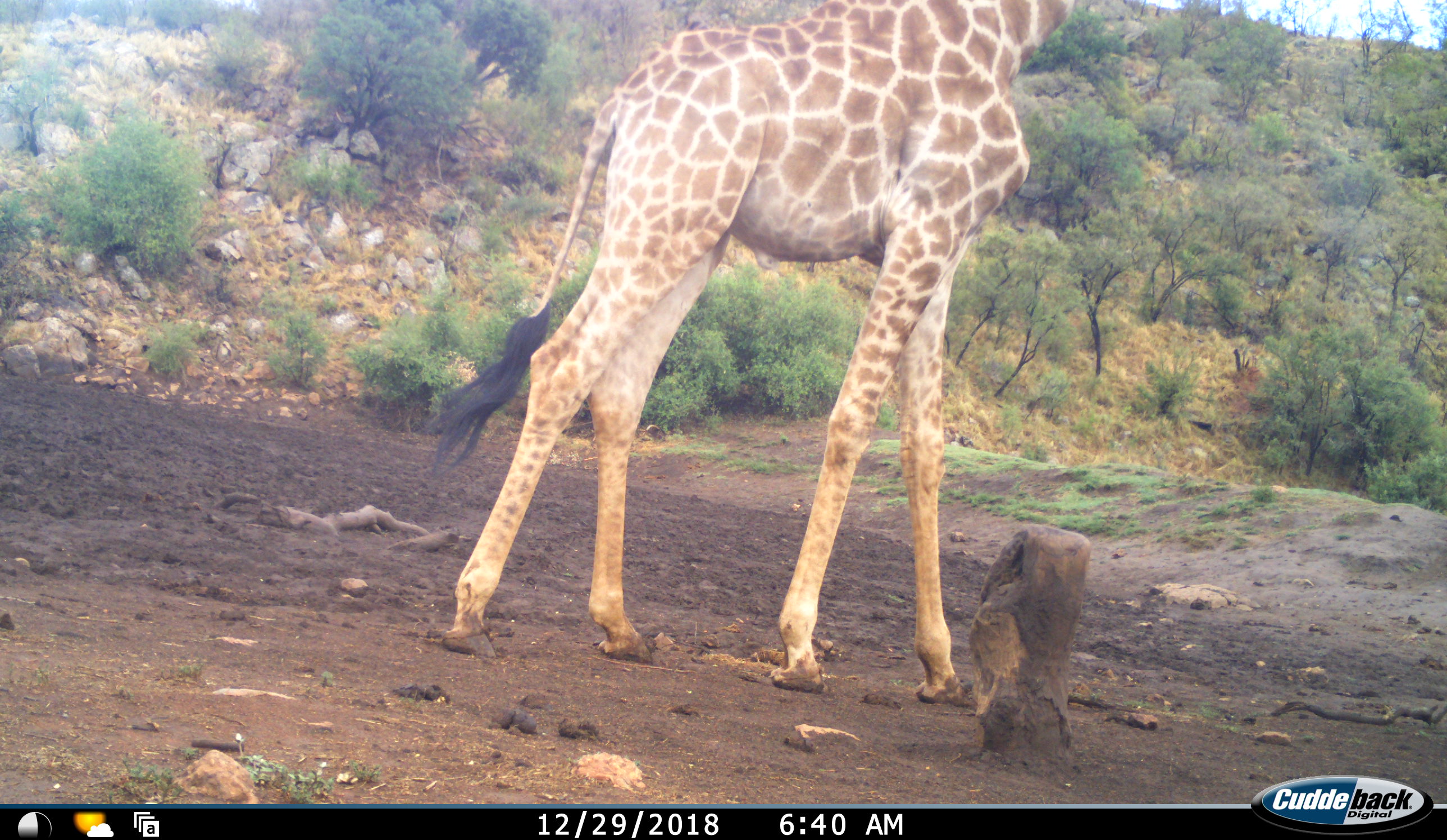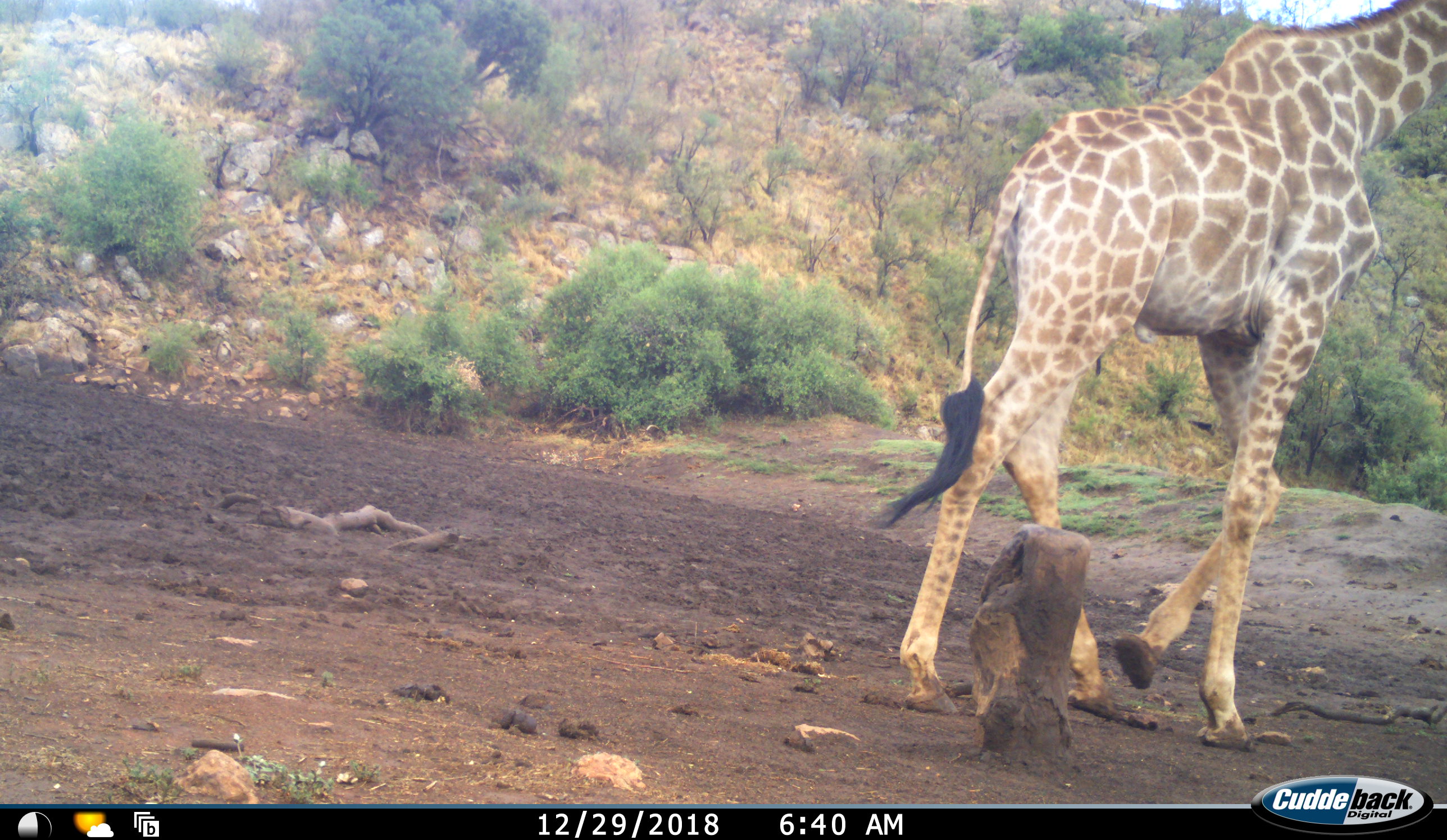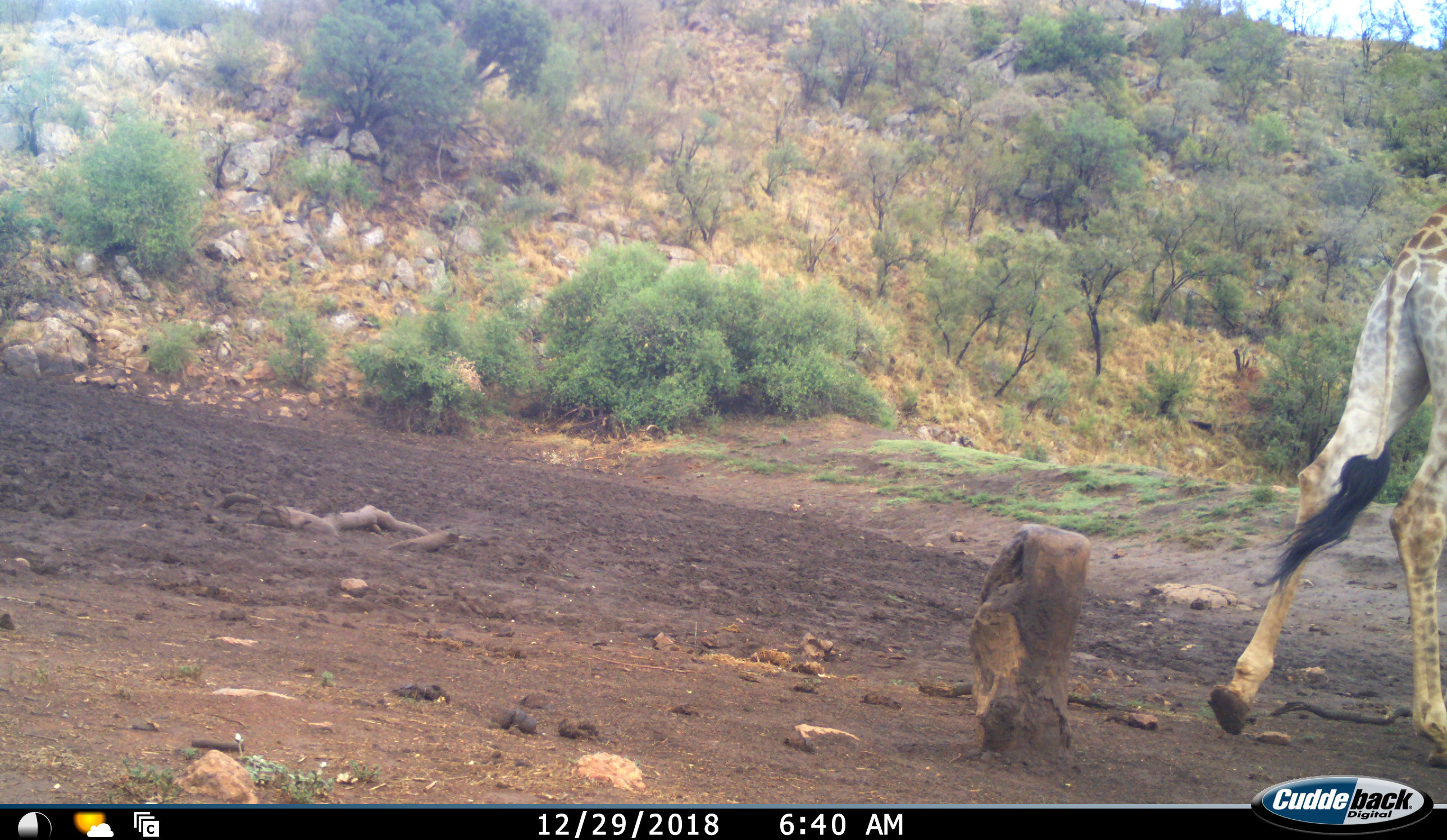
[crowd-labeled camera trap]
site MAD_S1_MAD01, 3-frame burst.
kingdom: Animalia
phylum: Chordata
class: Mammalia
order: Artiodactyla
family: Giraffidae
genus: Giraffa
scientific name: Giraffa camelopardalis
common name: giraffe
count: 1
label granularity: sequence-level